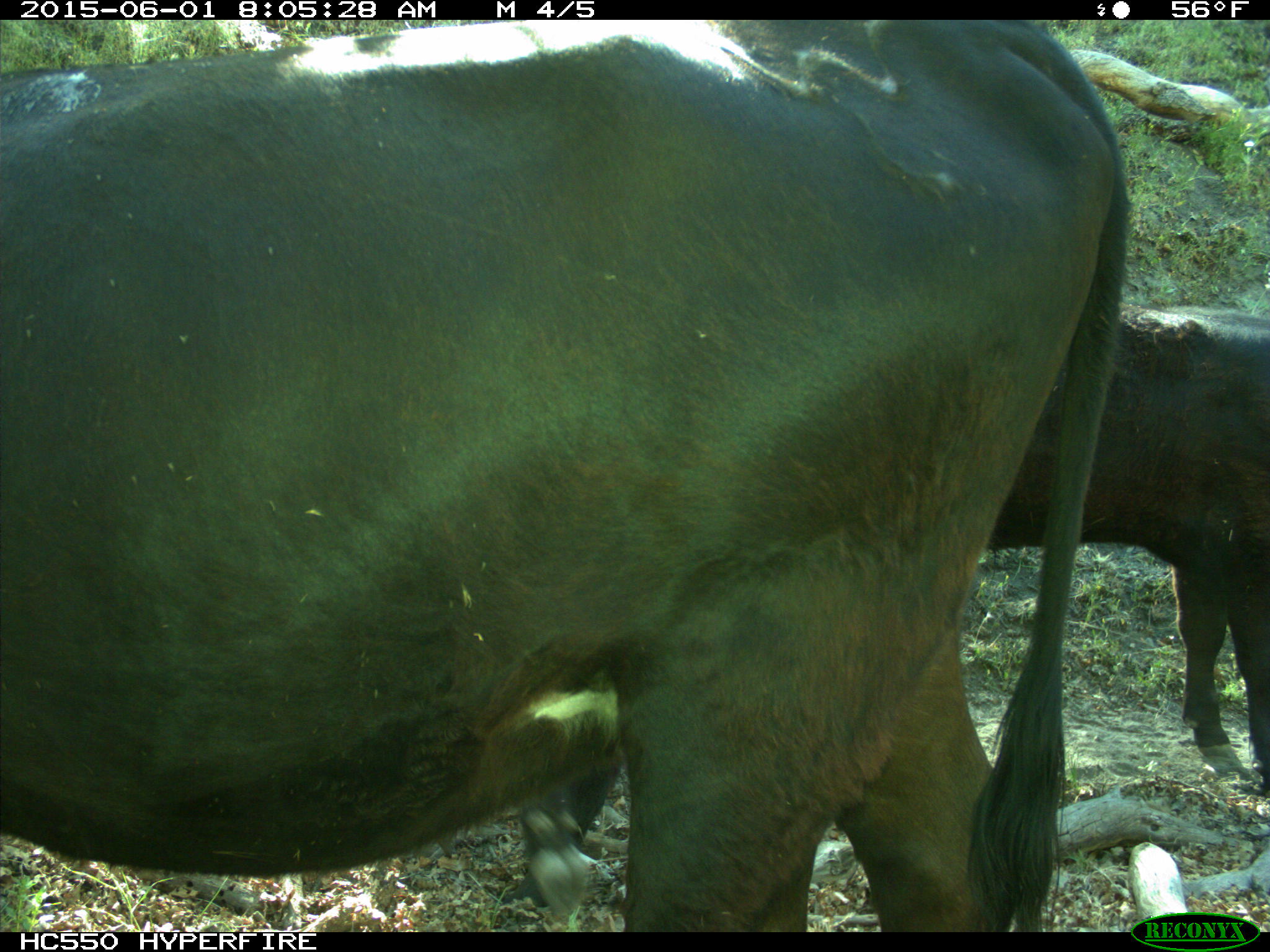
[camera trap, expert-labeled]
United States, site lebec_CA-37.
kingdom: Animalia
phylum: Chordata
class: Mammalia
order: Artiodactyla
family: Bovidae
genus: Bos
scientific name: Bos taurus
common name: domestic cow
Bos taurus (domestic cow).